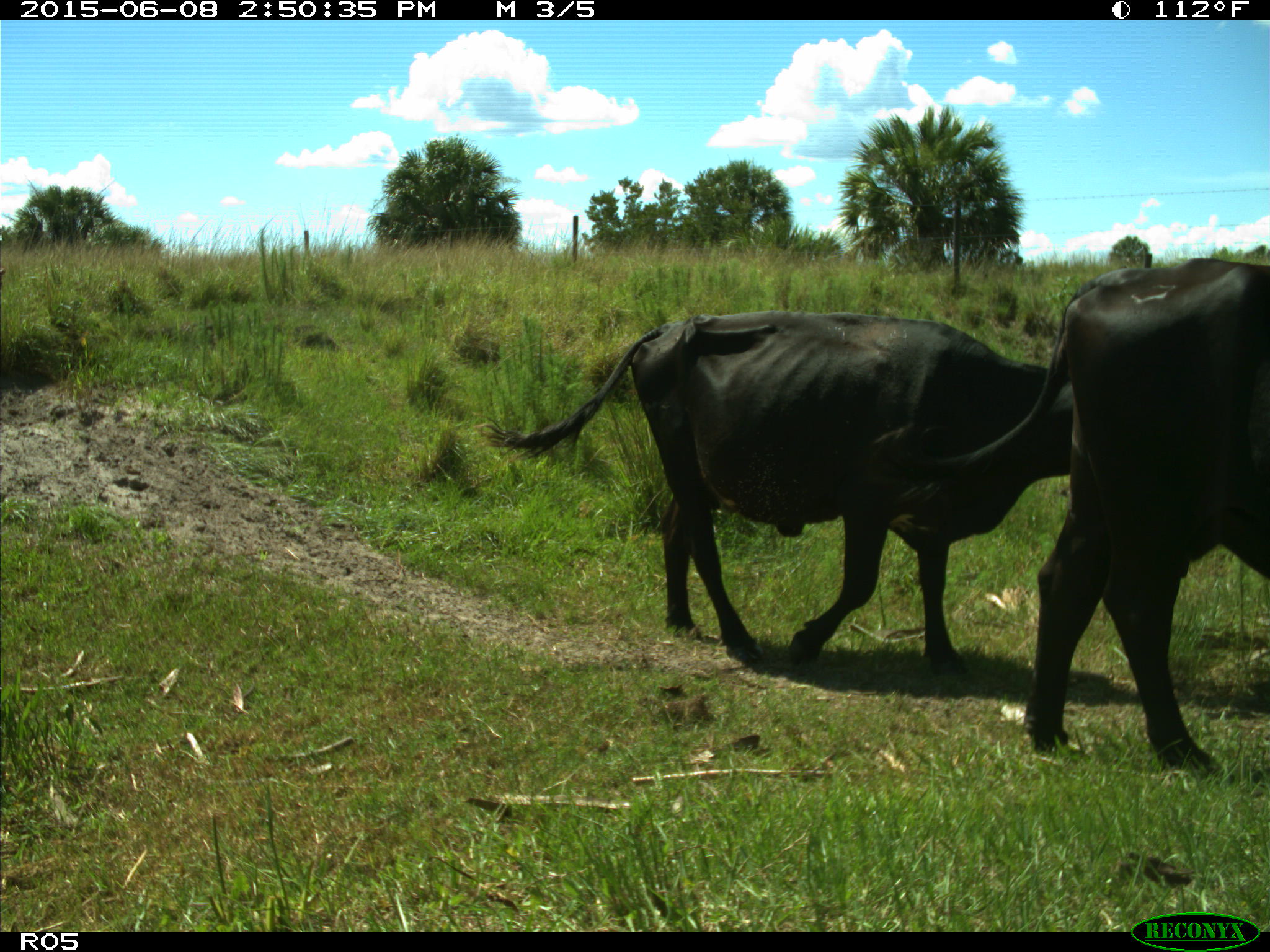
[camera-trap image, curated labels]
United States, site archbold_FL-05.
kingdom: Animalia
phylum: Chordata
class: Mammalia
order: Artiodactyla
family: Bovidae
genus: Bos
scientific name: Bos taurus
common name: domestic cow